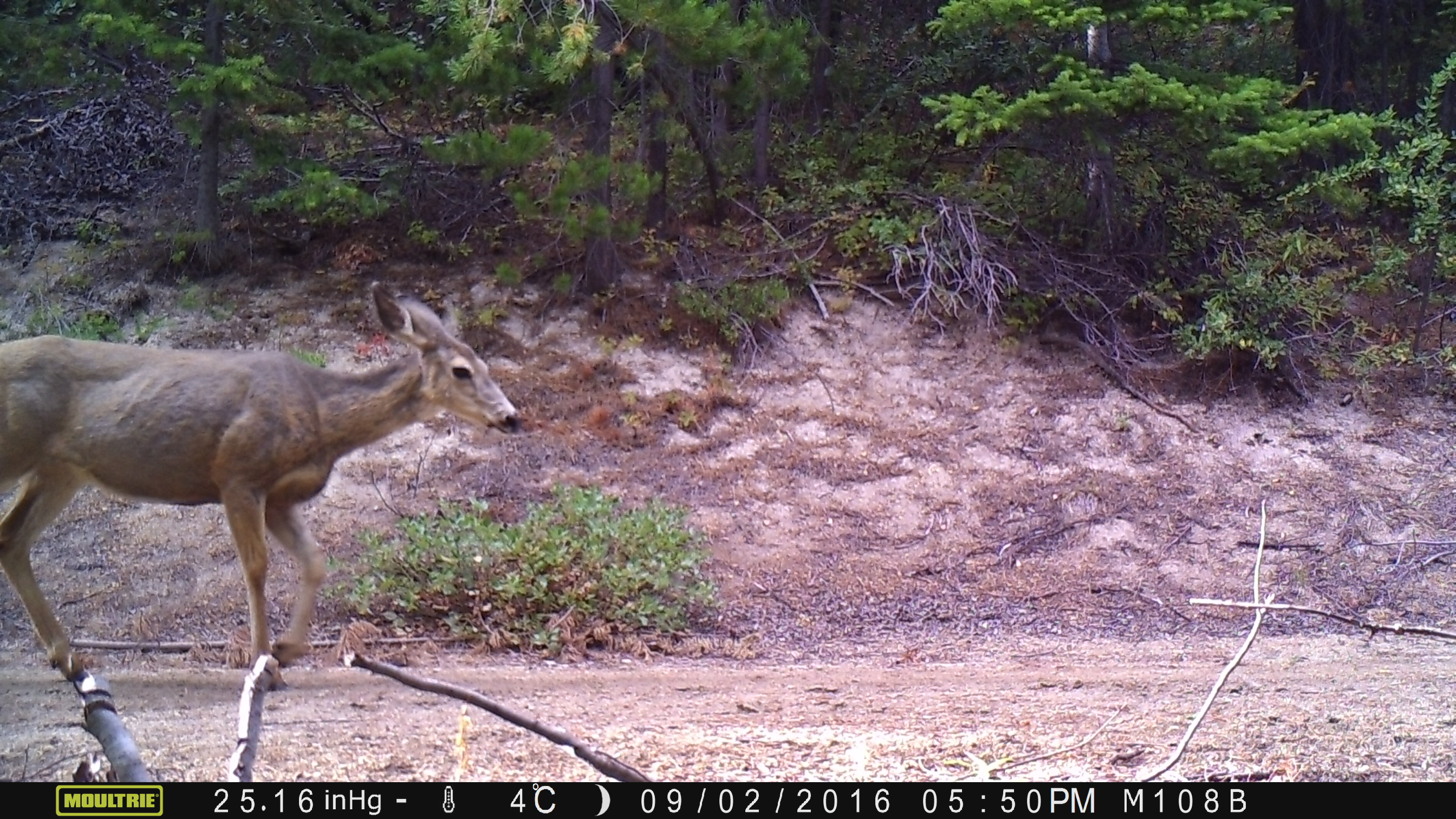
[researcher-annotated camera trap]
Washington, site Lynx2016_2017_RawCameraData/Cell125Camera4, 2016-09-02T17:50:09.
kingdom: Animalia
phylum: Chordata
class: Mammalia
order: Artiodactyla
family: Cervidae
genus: Odocoileus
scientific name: Odocoileus hemionus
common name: mule deer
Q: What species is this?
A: Odocoileus hemionus (mule deer).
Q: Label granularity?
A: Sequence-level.